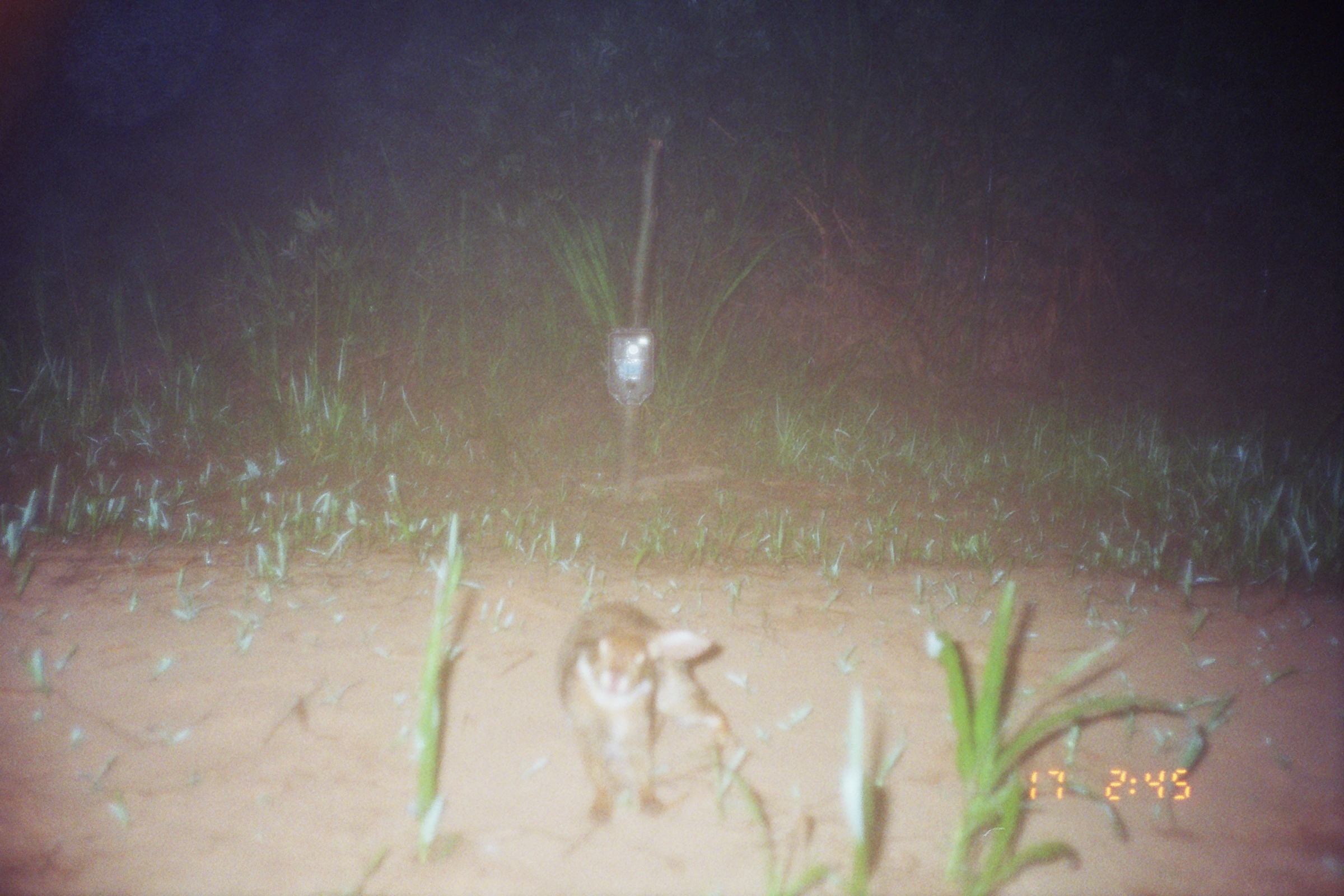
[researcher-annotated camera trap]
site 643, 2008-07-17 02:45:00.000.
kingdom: Animalia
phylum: Chordata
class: Mammalia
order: Lagomorpha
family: Leporidae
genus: Sylvilagus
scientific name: Sylvilagus brasiliensis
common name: tapeti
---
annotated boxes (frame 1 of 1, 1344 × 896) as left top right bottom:
sylvilagus brasiliensis: 551 598 733 828